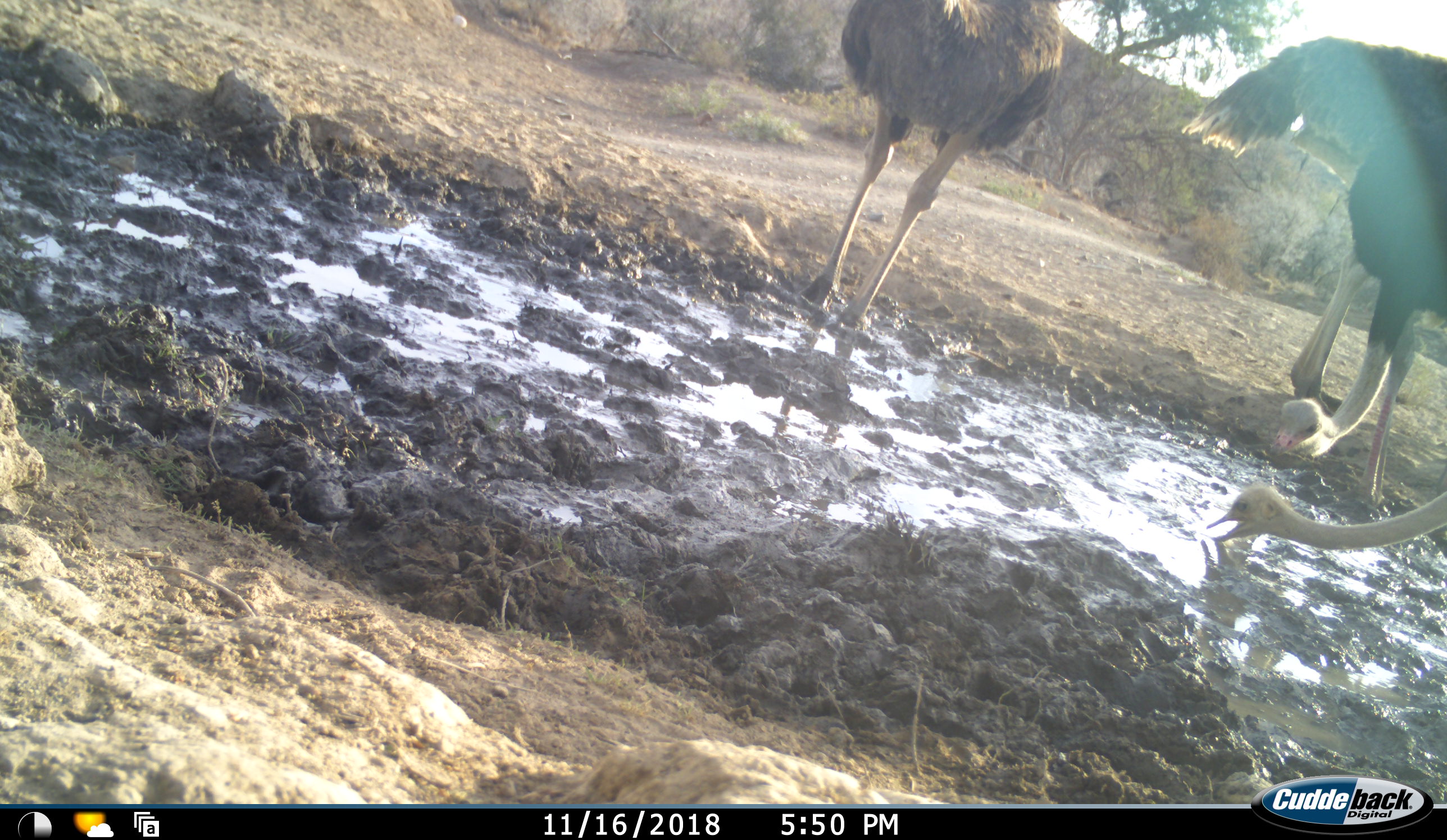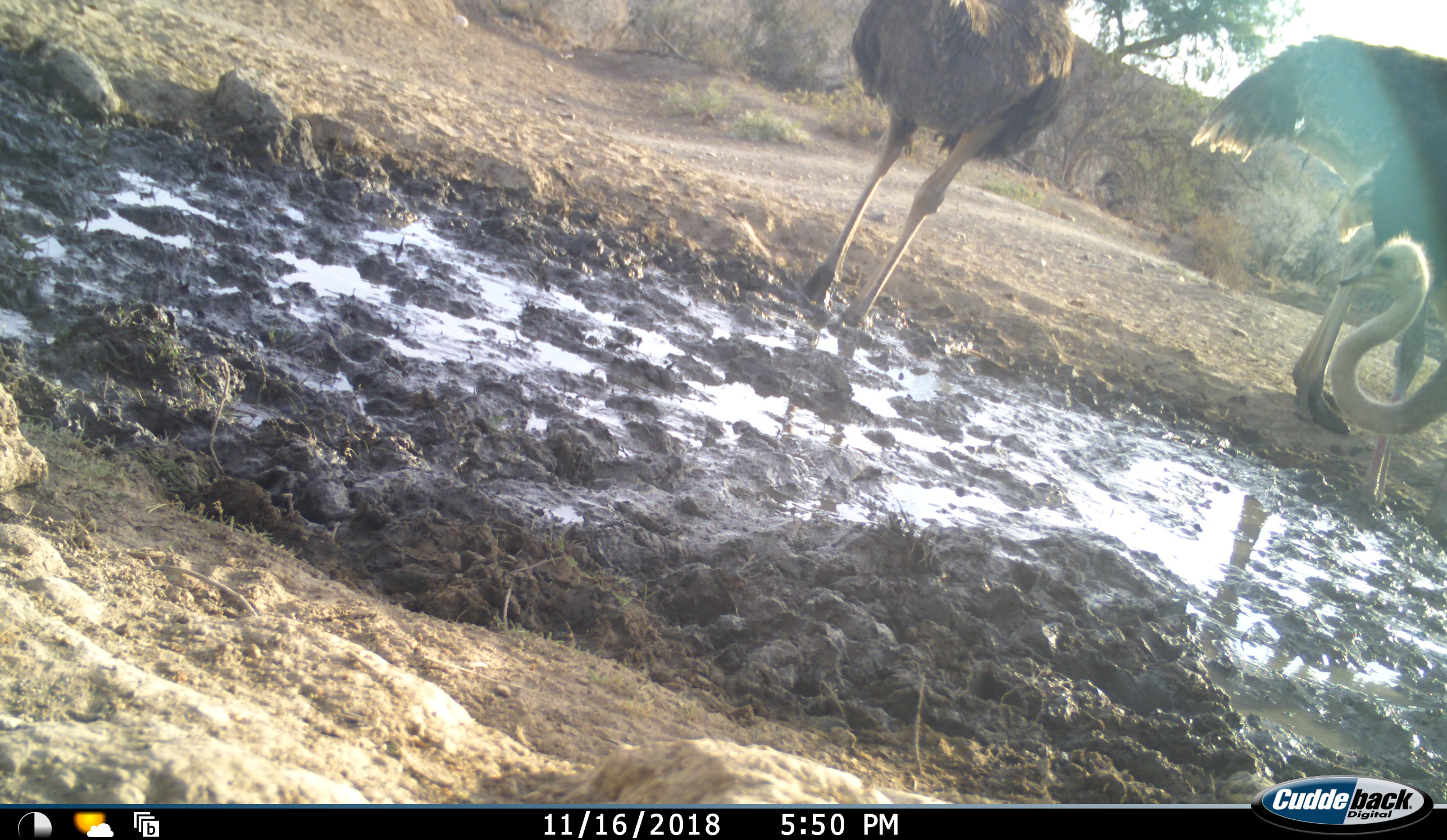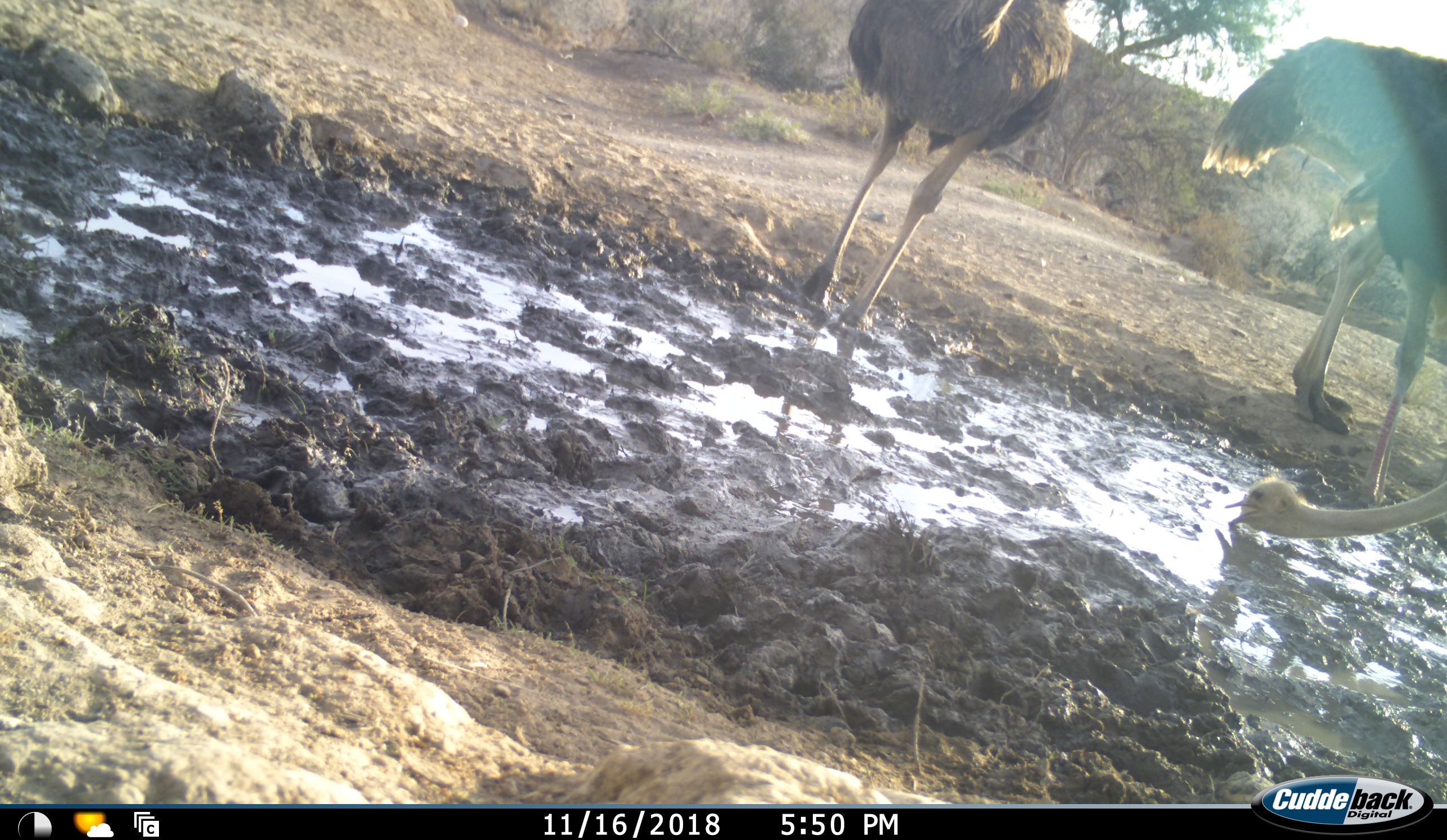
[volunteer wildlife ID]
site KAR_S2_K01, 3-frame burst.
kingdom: Animalia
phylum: Chordata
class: Aves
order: Struthioniformes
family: Struthionidae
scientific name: Struthionidae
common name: ostrich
Ostrich (Struthionidae), count 4. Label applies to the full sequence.